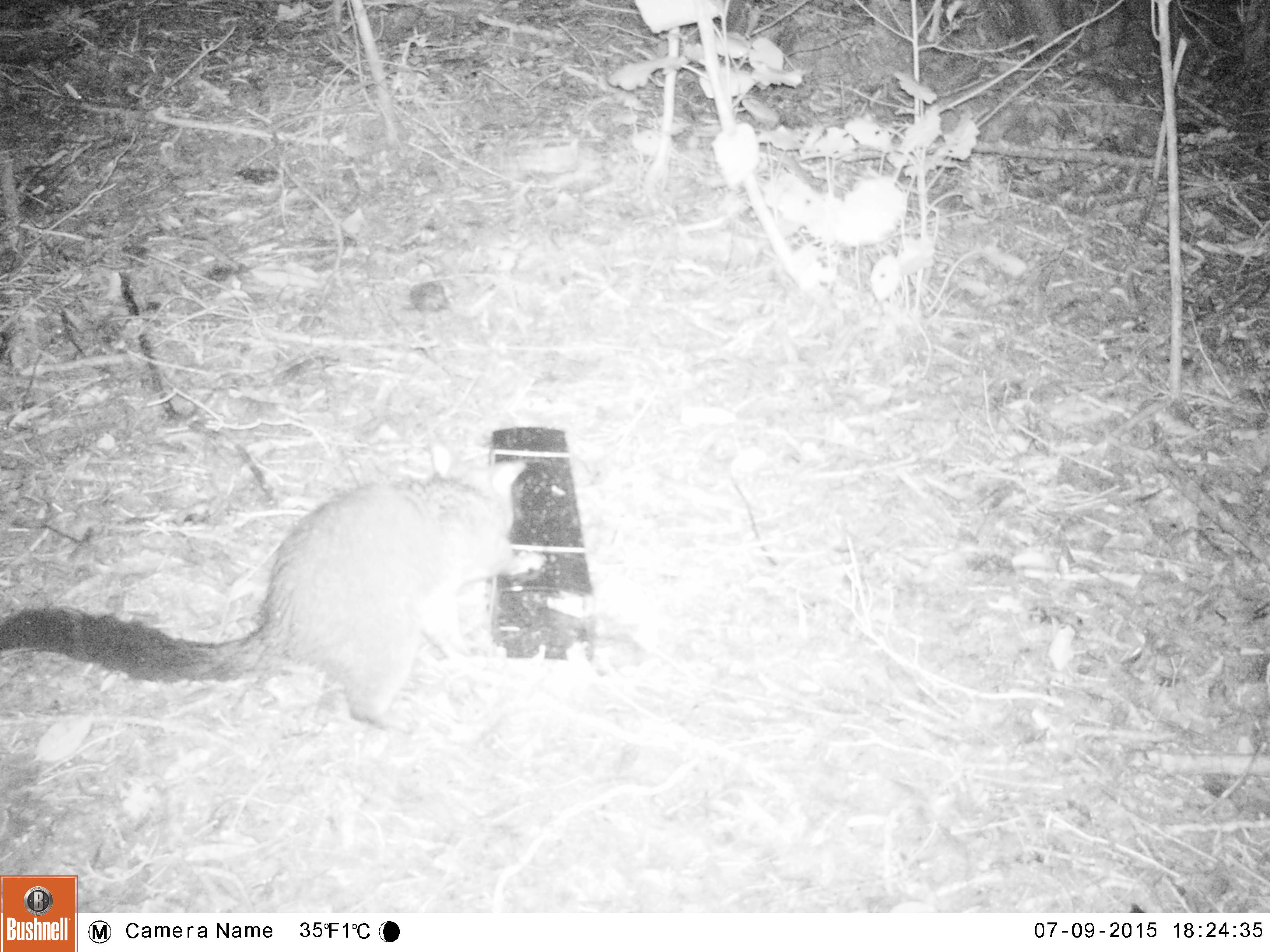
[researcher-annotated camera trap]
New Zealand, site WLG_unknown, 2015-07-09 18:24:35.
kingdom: Animalia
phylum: Chordata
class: Mammalia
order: Diprotodontia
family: Phalangeridae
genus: Trichosurus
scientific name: Trichosurus vulpecula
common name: common brushtail possum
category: possum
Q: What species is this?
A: Possum (common brushtail possum) (Trichosurus vulpecula).